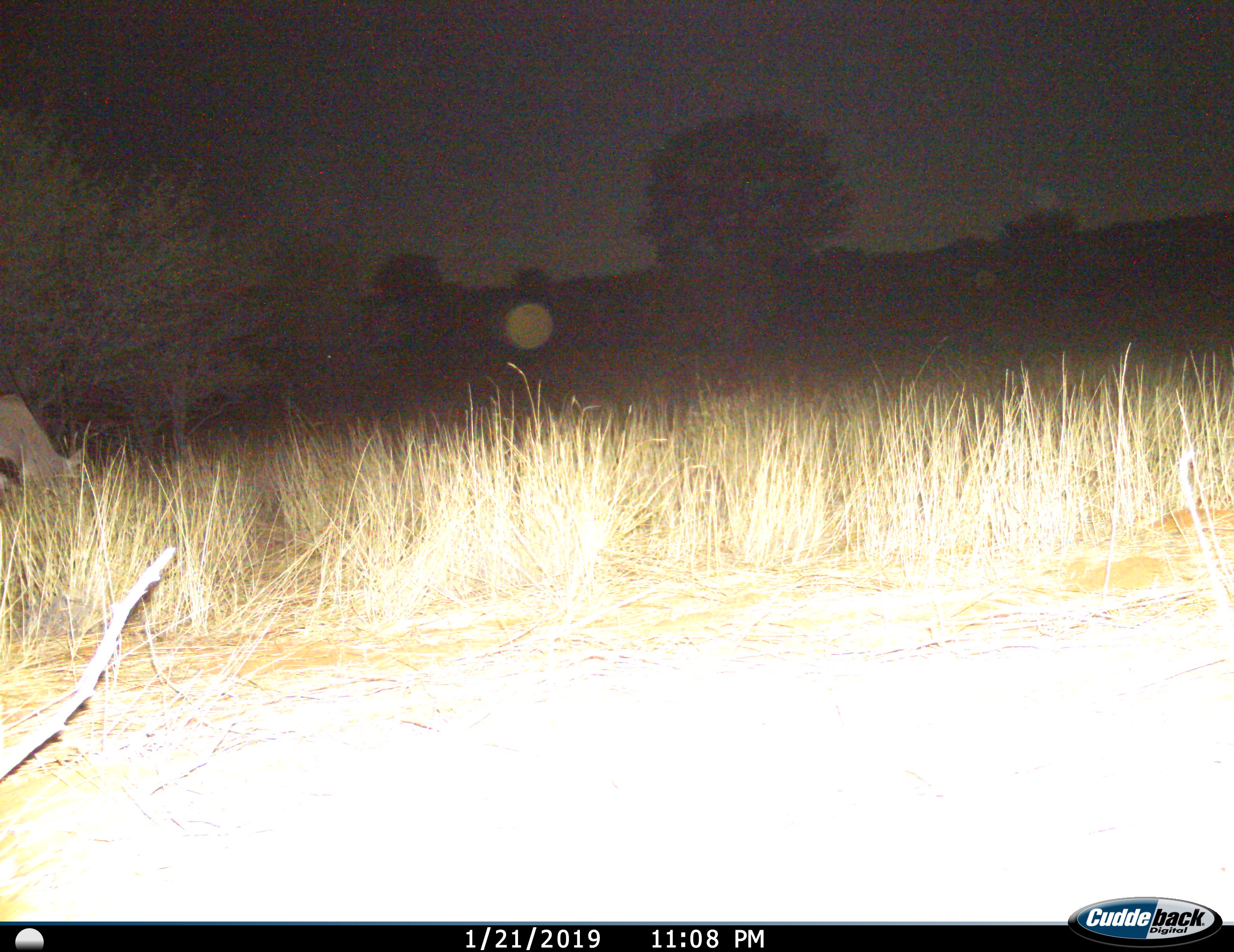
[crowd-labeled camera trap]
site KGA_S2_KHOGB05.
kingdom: Animalia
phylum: Chordata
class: Mammalia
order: Artiodactyla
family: Bovidae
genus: Oryx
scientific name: Oryx gazella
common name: gemsbok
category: oryx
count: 1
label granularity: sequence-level